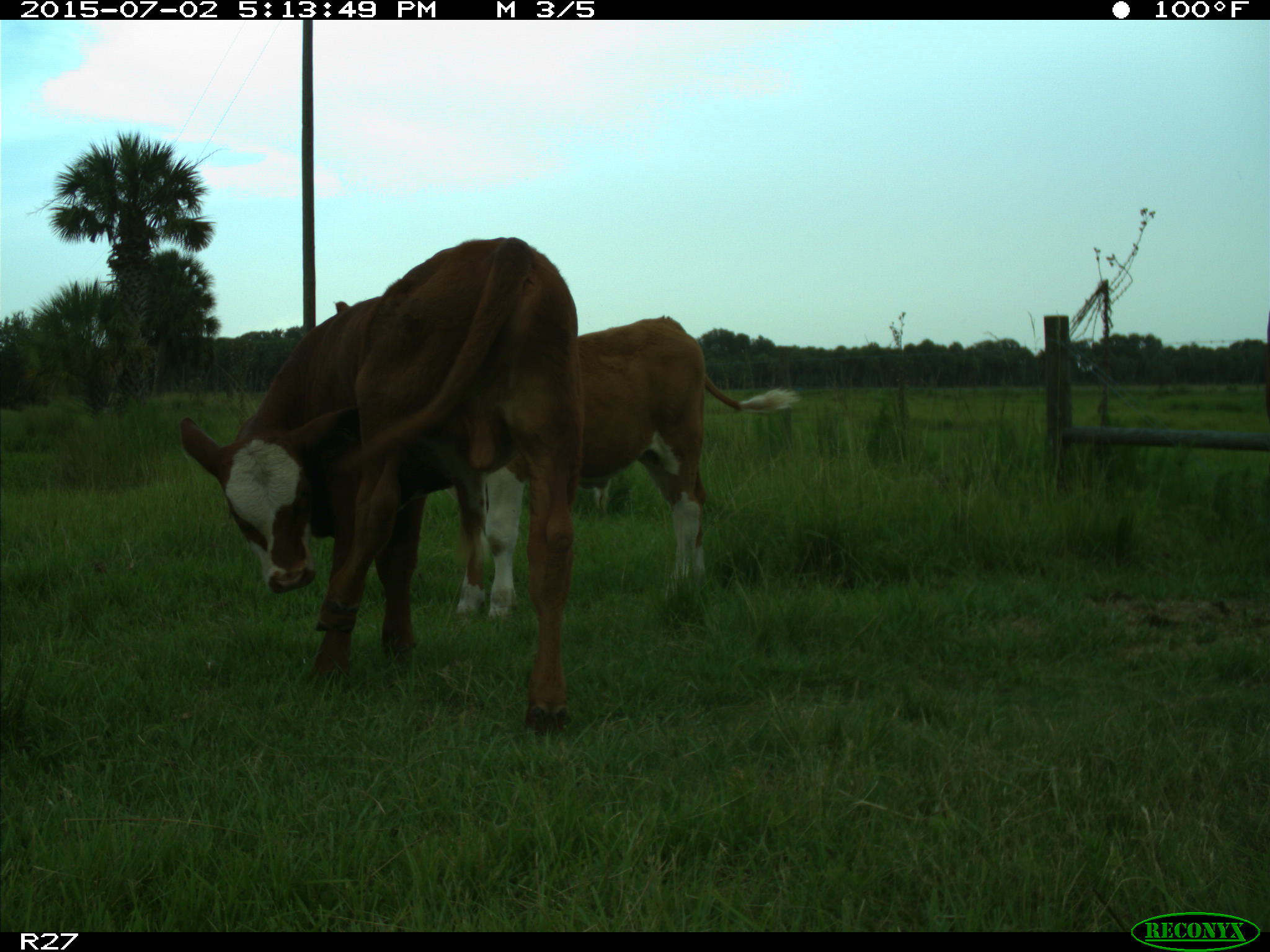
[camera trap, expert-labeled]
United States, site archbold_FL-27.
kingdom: Animalia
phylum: Chordata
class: Mammalia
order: Artiodactyla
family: Bovidae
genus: Bos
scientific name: Bos taurus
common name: domestic cow